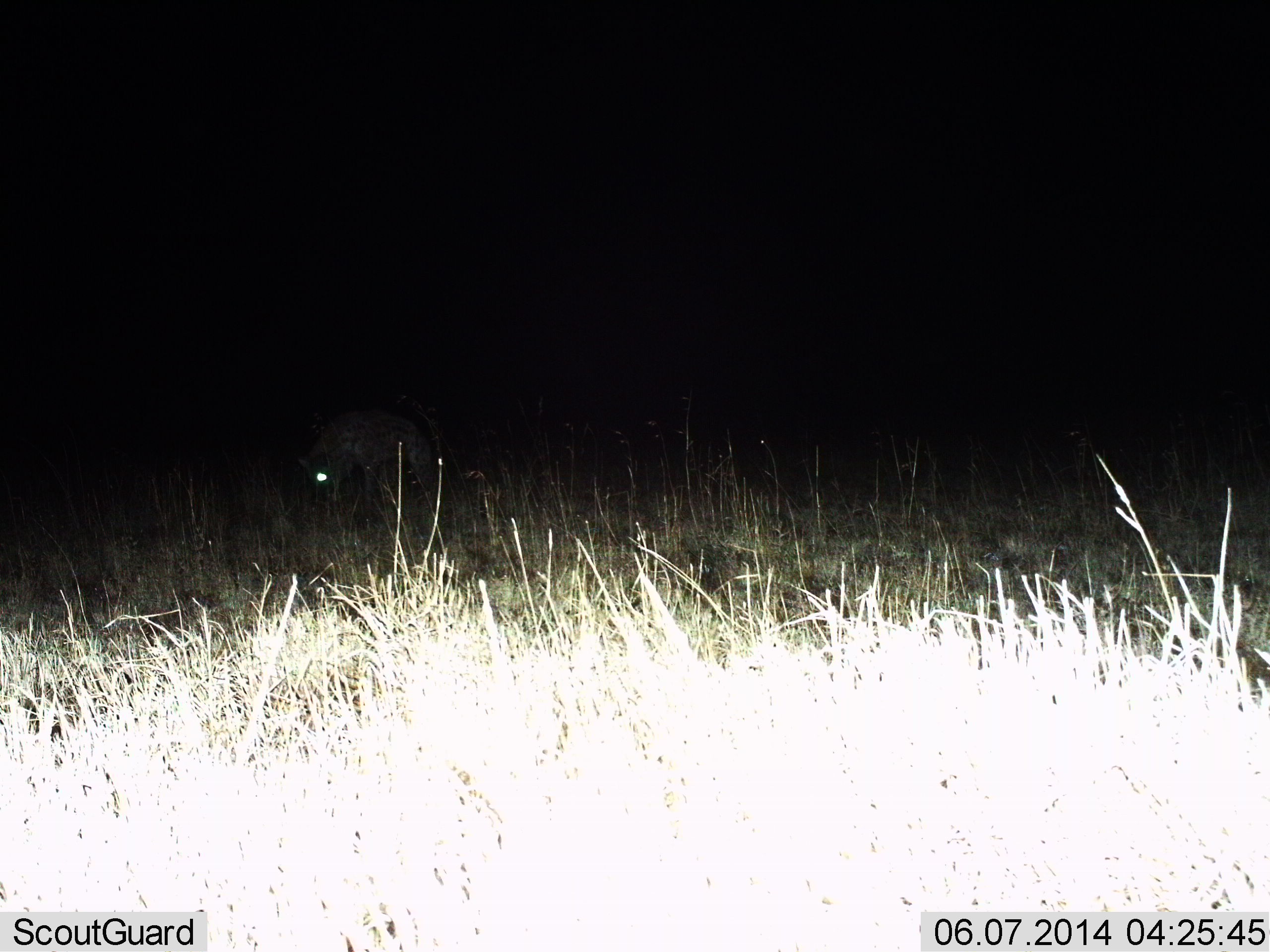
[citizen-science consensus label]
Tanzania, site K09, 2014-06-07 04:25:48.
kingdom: Animalia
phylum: Chordata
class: Mammalia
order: Carnivora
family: Hyaenidae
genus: Crocuta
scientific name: Crocuta crocuta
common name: spotted hyena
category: hyenaspotted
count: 1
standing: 55%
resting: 0%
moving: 36%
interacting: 0%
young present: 0%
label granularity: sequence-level